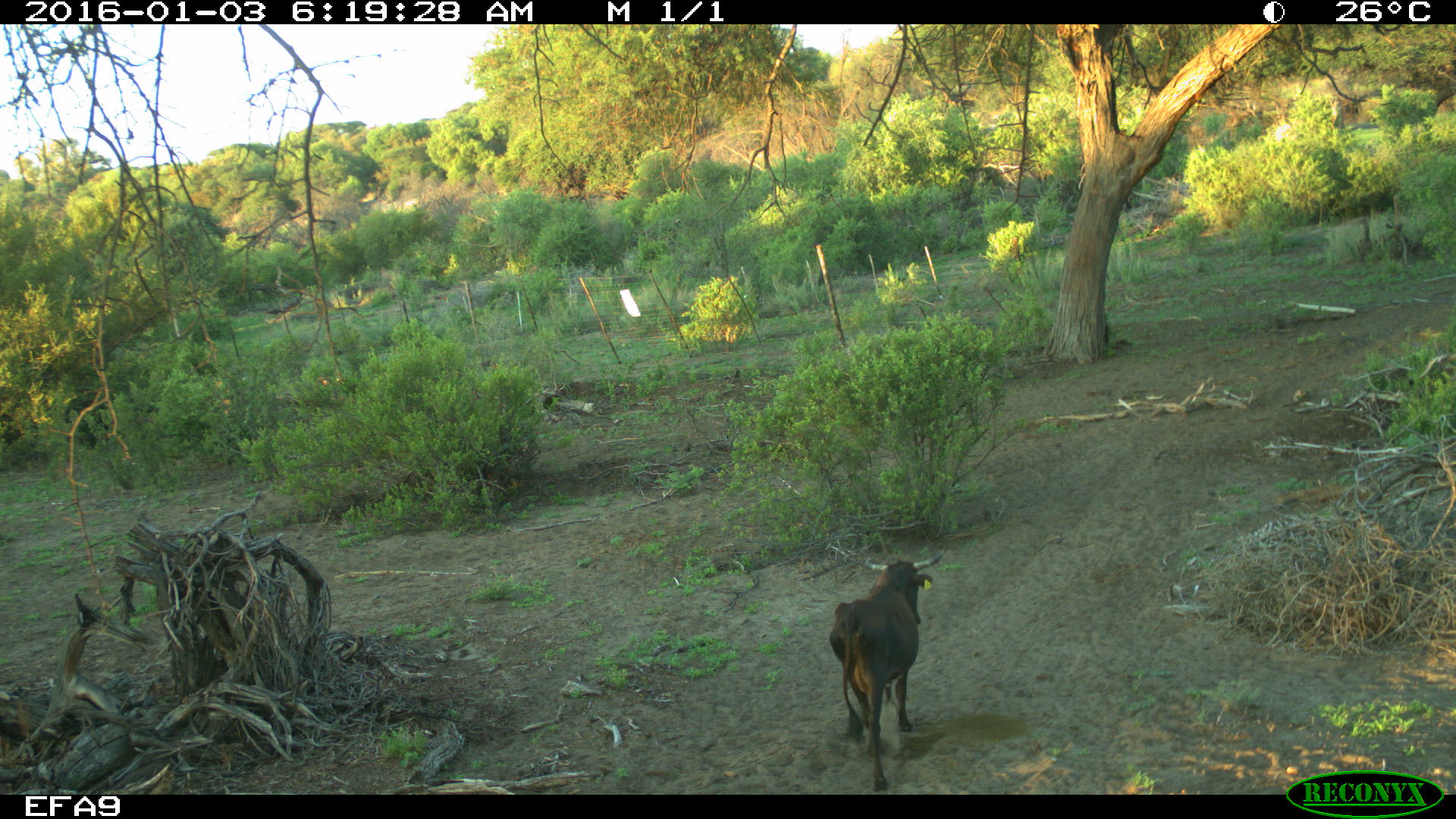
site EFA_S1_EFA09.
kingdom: Animalia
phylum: Chordata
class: Mammalia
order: Artiodactyla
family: Bovidae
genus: Bos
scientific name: Bos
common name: cattle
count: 1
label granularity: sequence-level